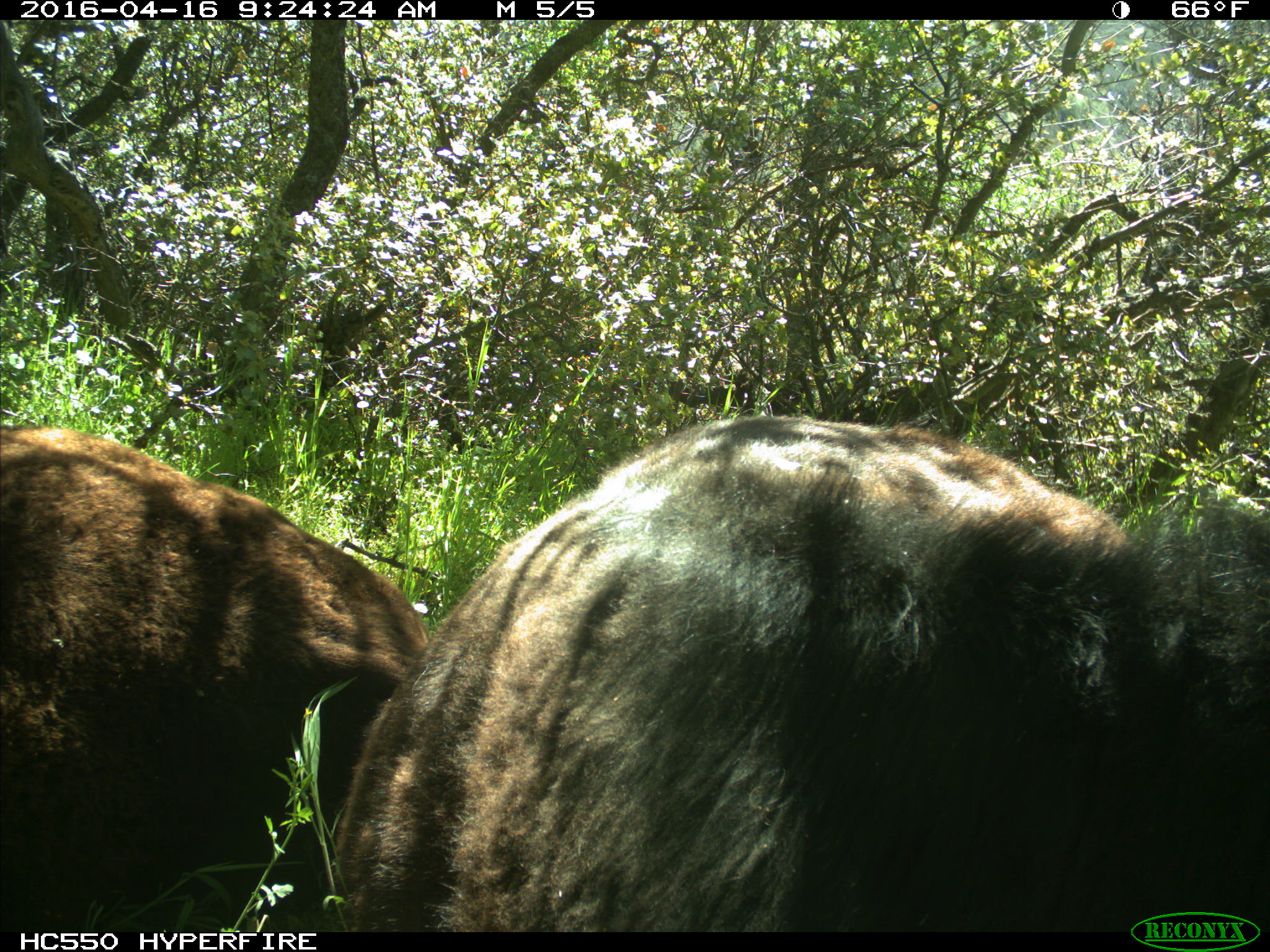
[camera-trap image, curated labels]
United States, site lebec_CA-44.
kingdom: Animalia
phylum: Chordata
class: Mammalia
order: Artiodactyla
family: Bovidae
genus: Bos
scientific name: Bos taurus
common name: domestic cow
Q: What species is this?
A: Bos taurus (domestic cow).